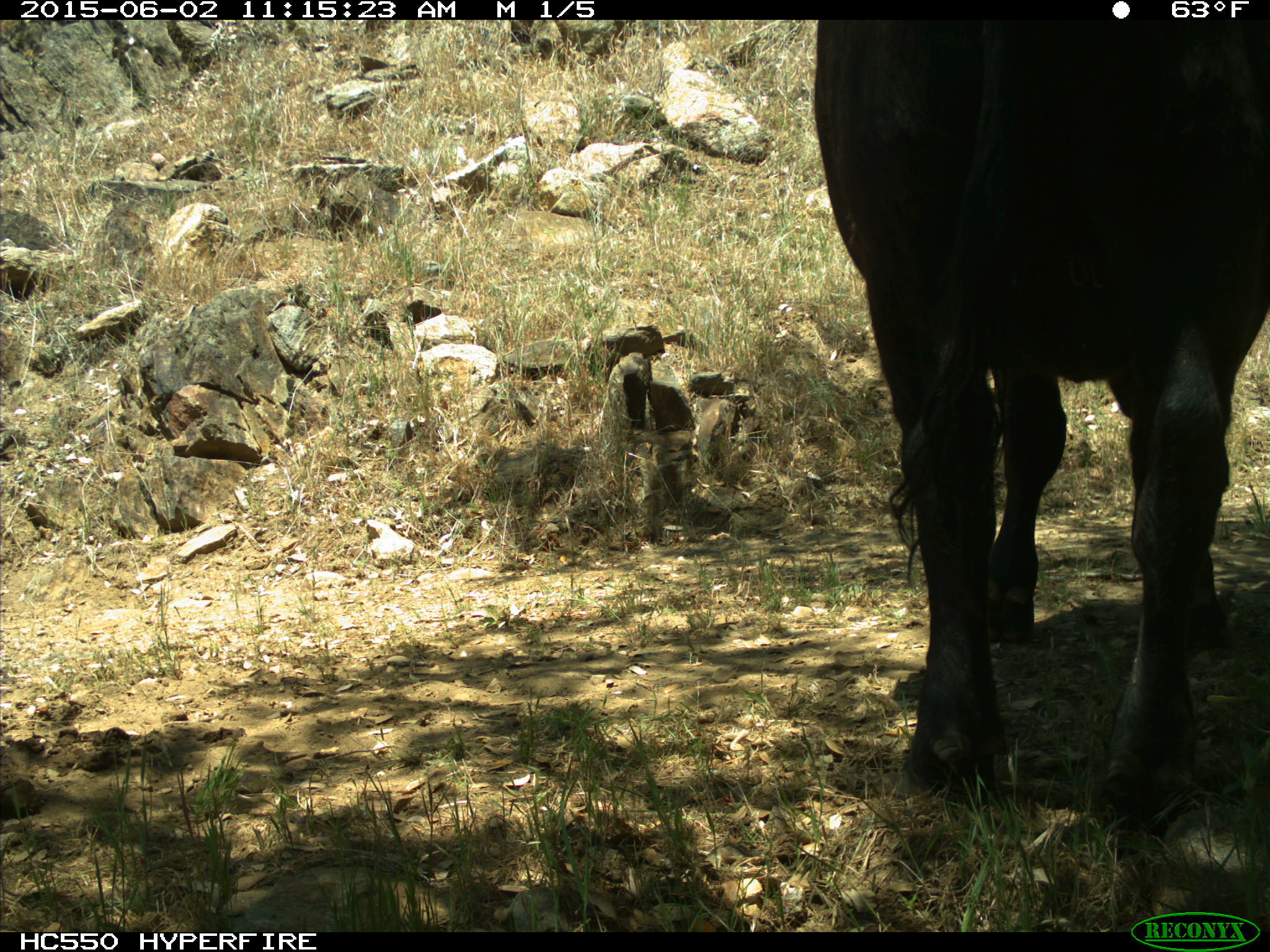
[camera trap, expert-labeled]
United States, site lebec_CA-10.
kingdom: Animalia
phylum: Chordata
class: Mammalia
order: Artiodactyla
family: Bovidae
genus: Bos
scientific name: Bos taurus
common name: domestic cow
Bos taurus (domestic cow).